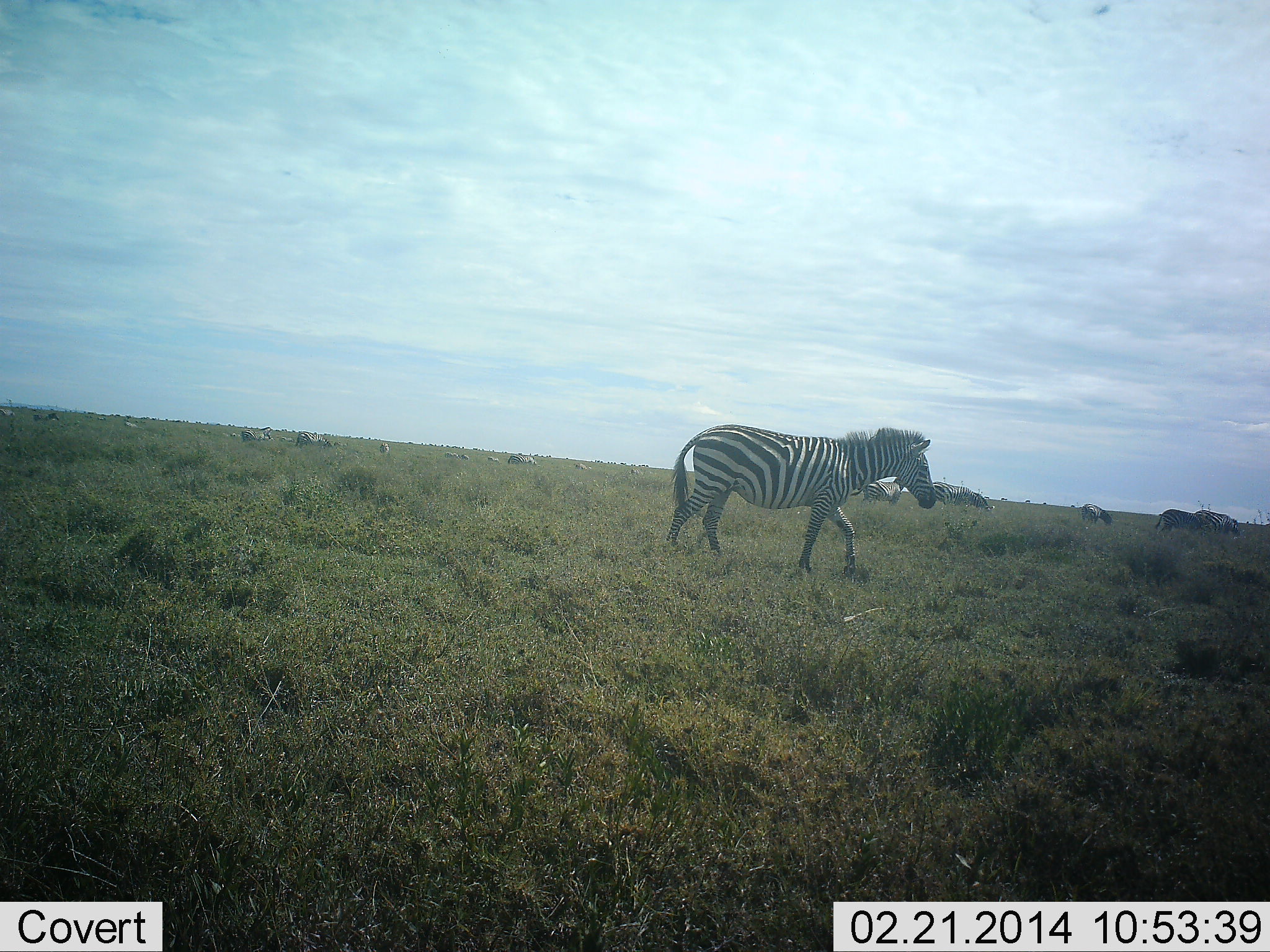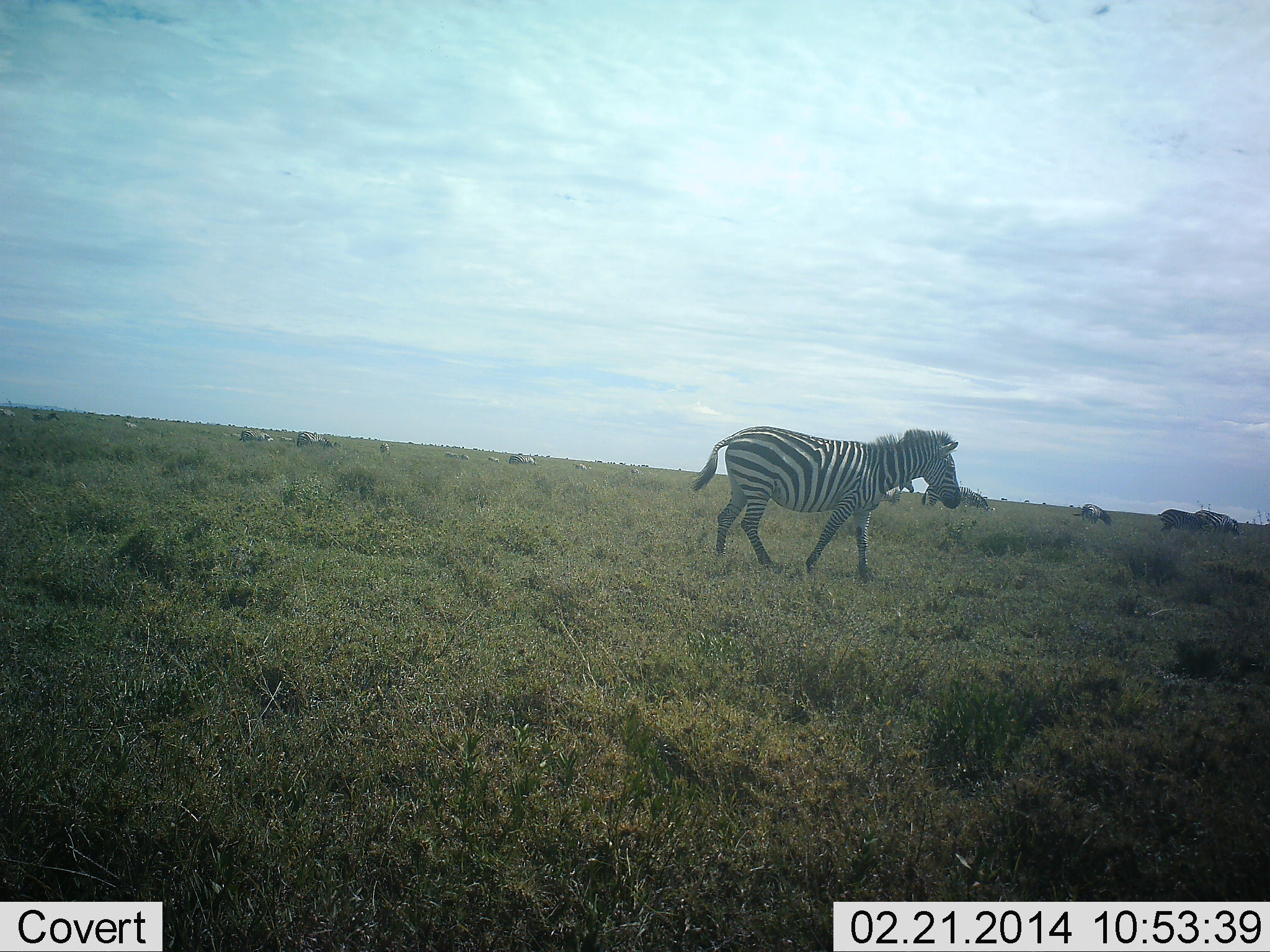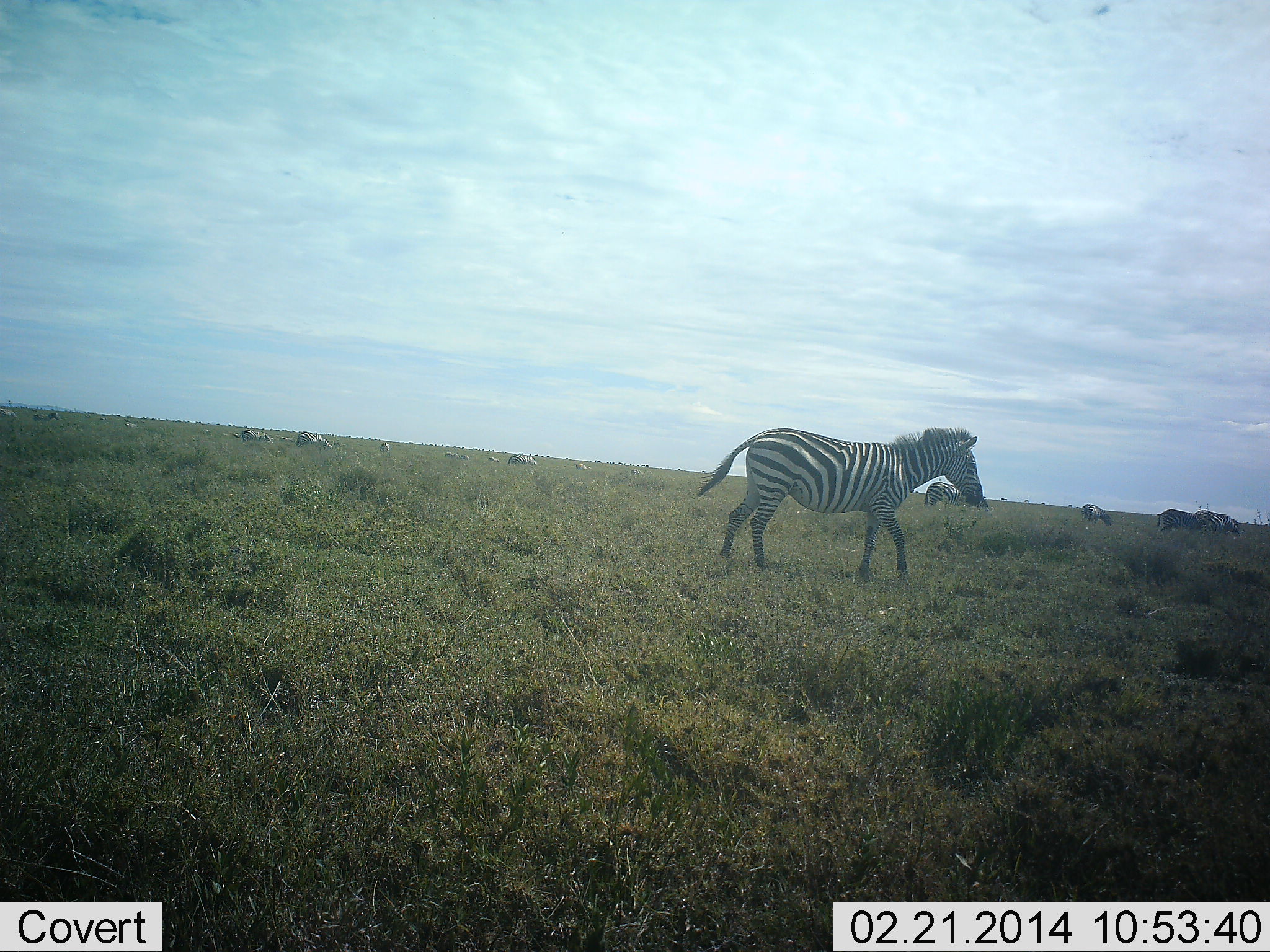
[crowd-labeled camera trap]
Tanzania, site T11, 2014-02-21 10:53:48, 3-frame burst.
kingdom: Animalia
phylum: Chordata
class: Mammalia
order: Perissodactyla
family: Equidae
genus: Equus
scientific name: Equus quagga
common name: plains zebra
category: zebra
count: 1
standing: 27%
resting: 9%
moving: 100%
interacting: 0%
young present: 0%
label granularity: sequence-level